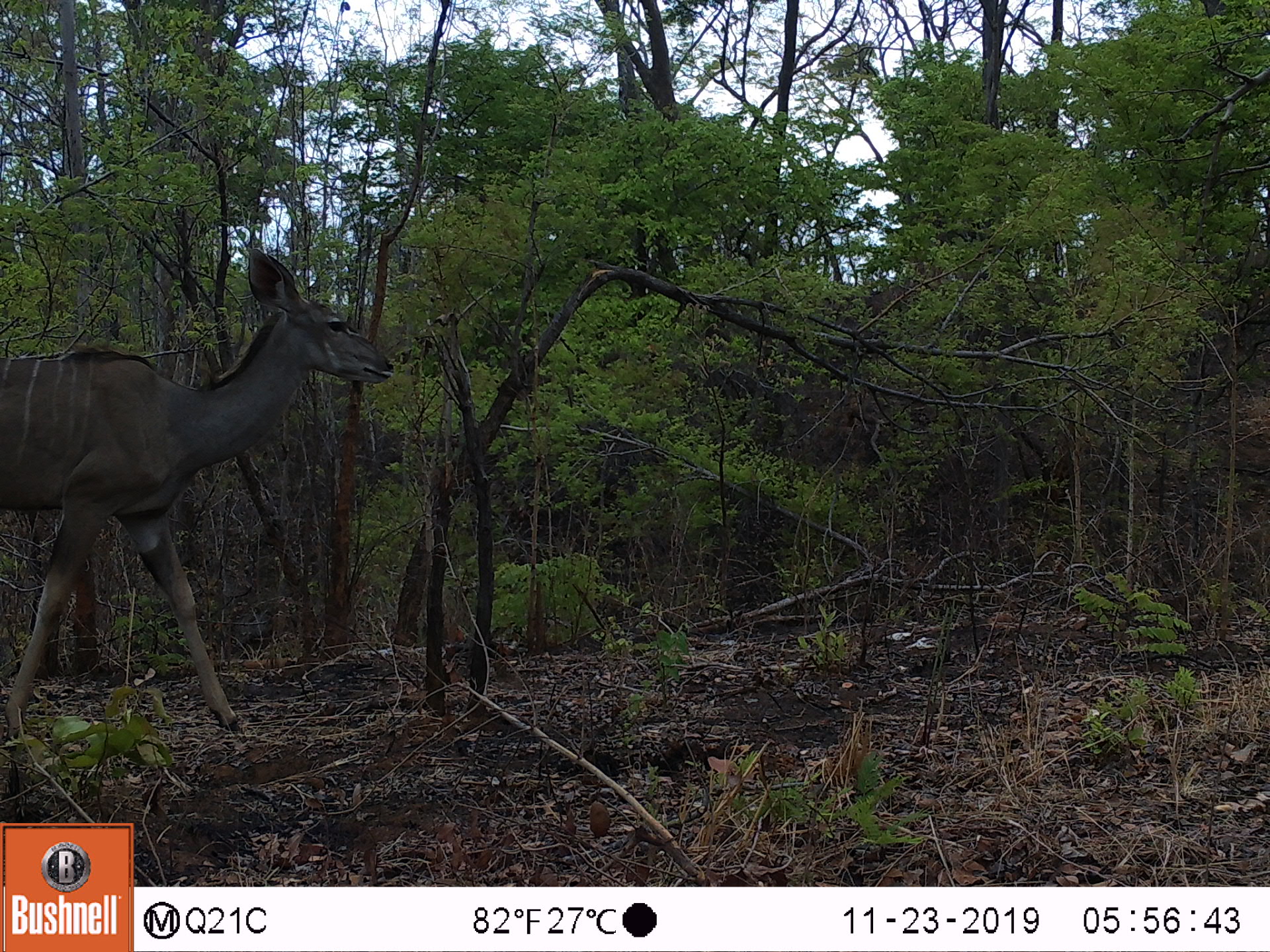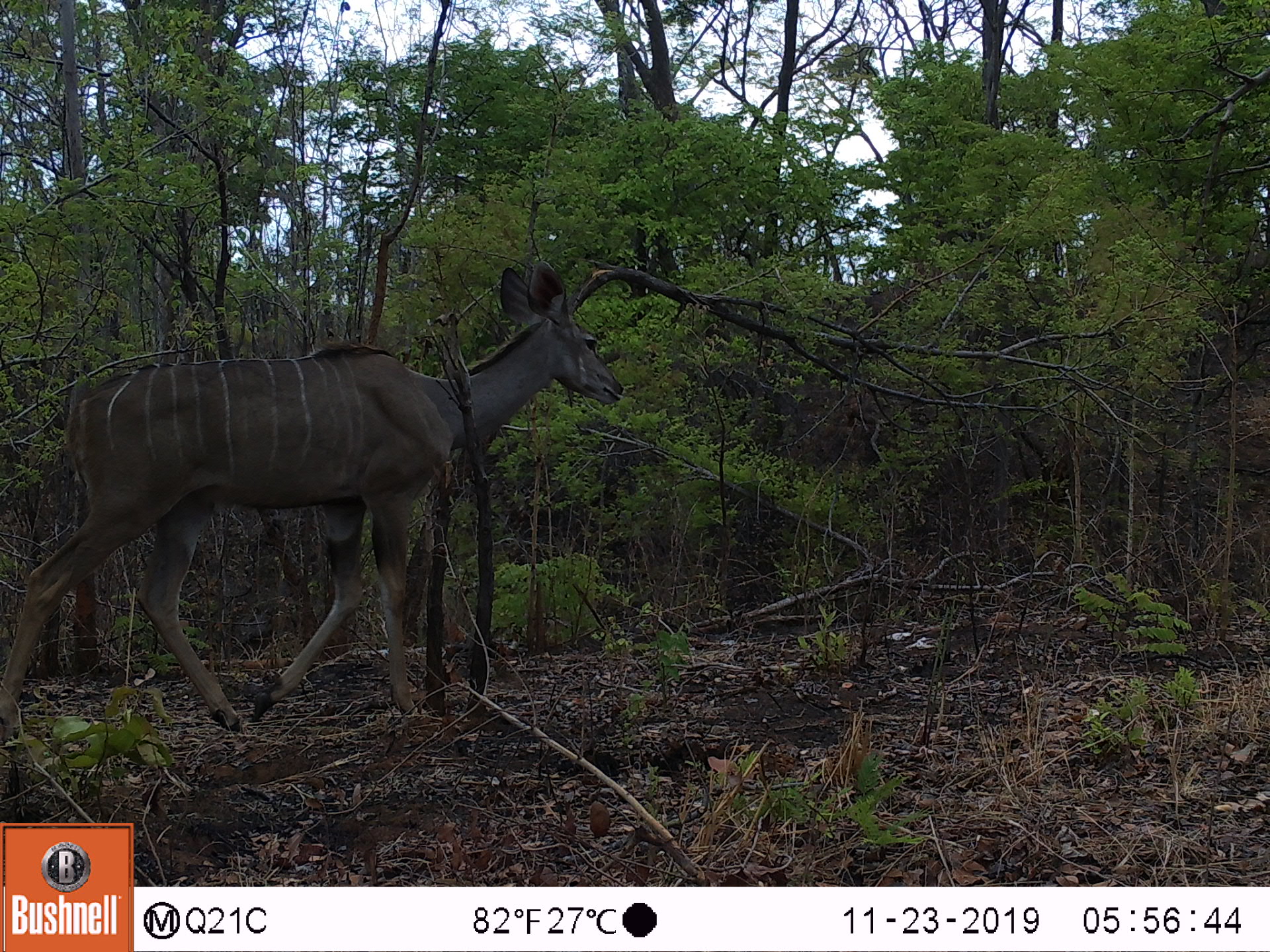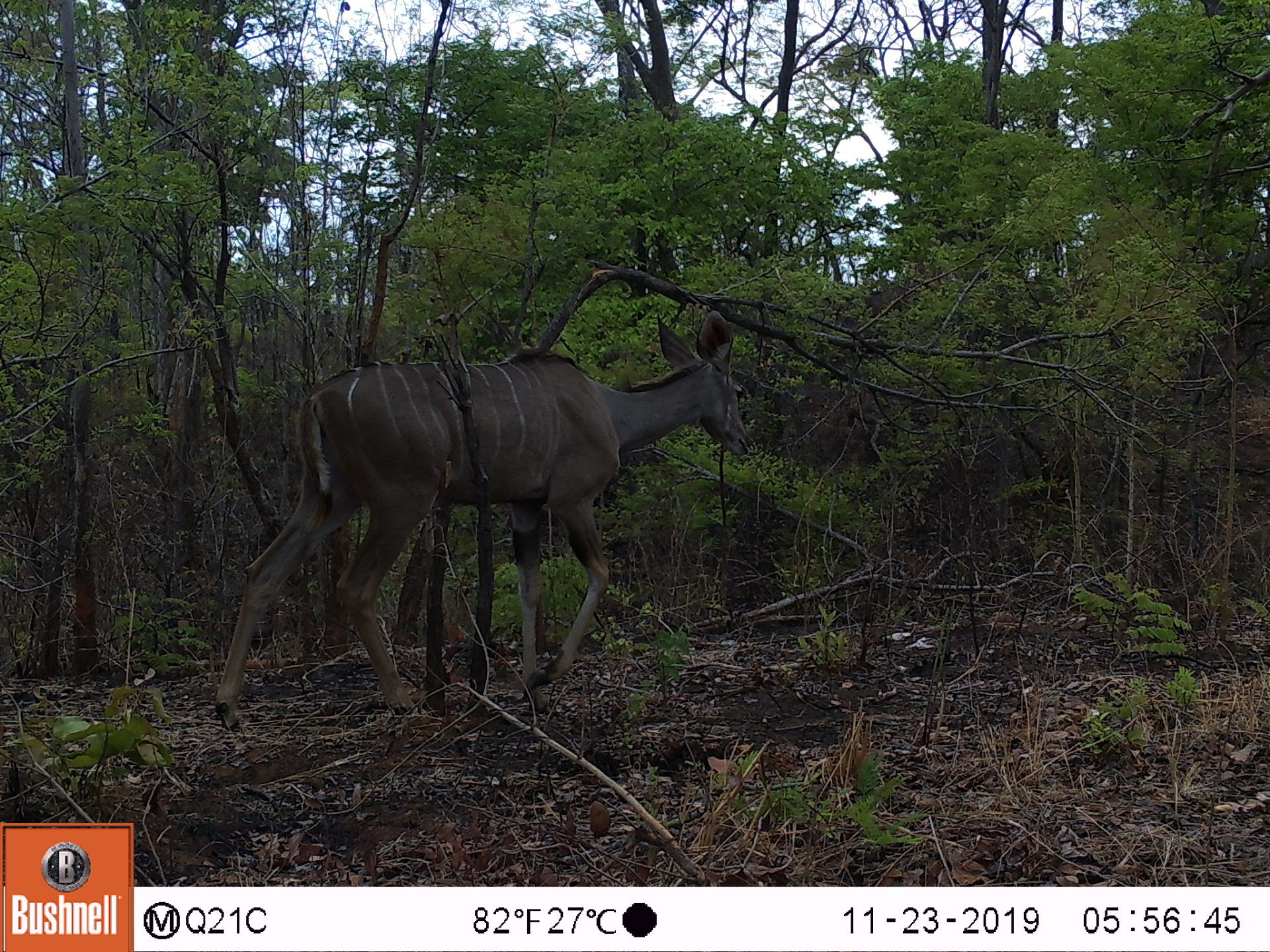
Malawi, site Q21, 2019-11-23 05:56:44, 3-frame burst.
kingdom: Animalia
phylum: Chordata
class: Mammalia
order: Artiodactyla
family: Bovidae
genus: Tragelaphus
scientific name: Tragelaphus strepsiceros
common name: greater kudu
Greater kudu (Tragelaphus strepsiceros), count 1.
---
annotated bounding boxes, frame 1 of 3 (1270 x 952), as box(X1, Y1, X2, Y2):
greater kudu: box(0, 245, 401, 752)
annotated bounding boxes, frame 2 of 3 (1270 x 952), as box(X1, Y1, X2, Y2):
greater kudu: box(8, 269, 624, 710)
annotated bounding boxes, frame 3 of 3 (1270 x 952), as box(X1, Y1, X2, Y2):
greater kudu: box(204, 305, 755, 709)